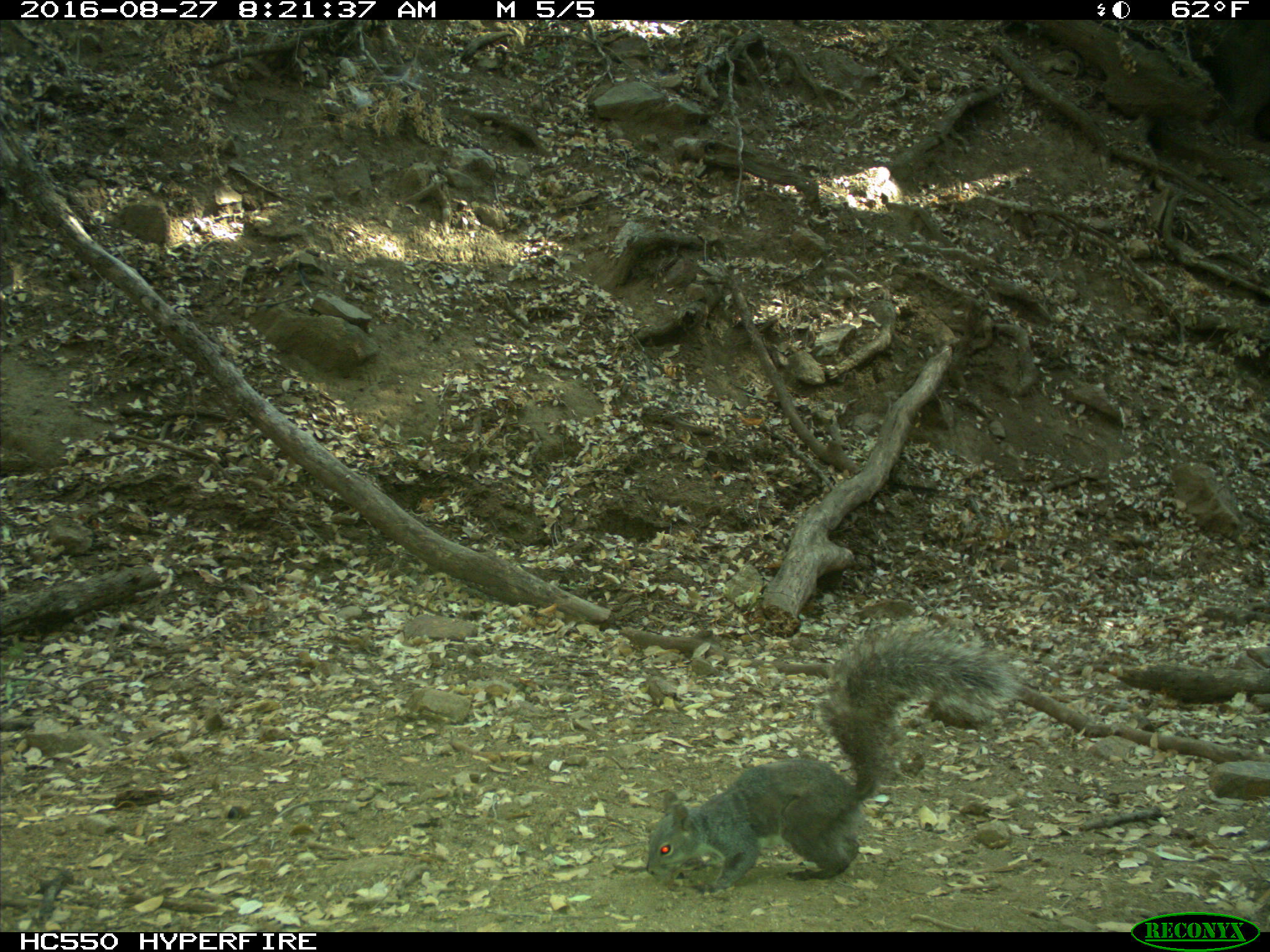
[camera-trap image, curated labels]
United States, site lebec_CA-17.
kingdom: Animalia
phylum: Chordata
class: Mammalia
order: Rodentia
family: Sciuridae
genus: Sciurus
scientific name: Sciurus carolinensis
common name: eastern gray squirrel